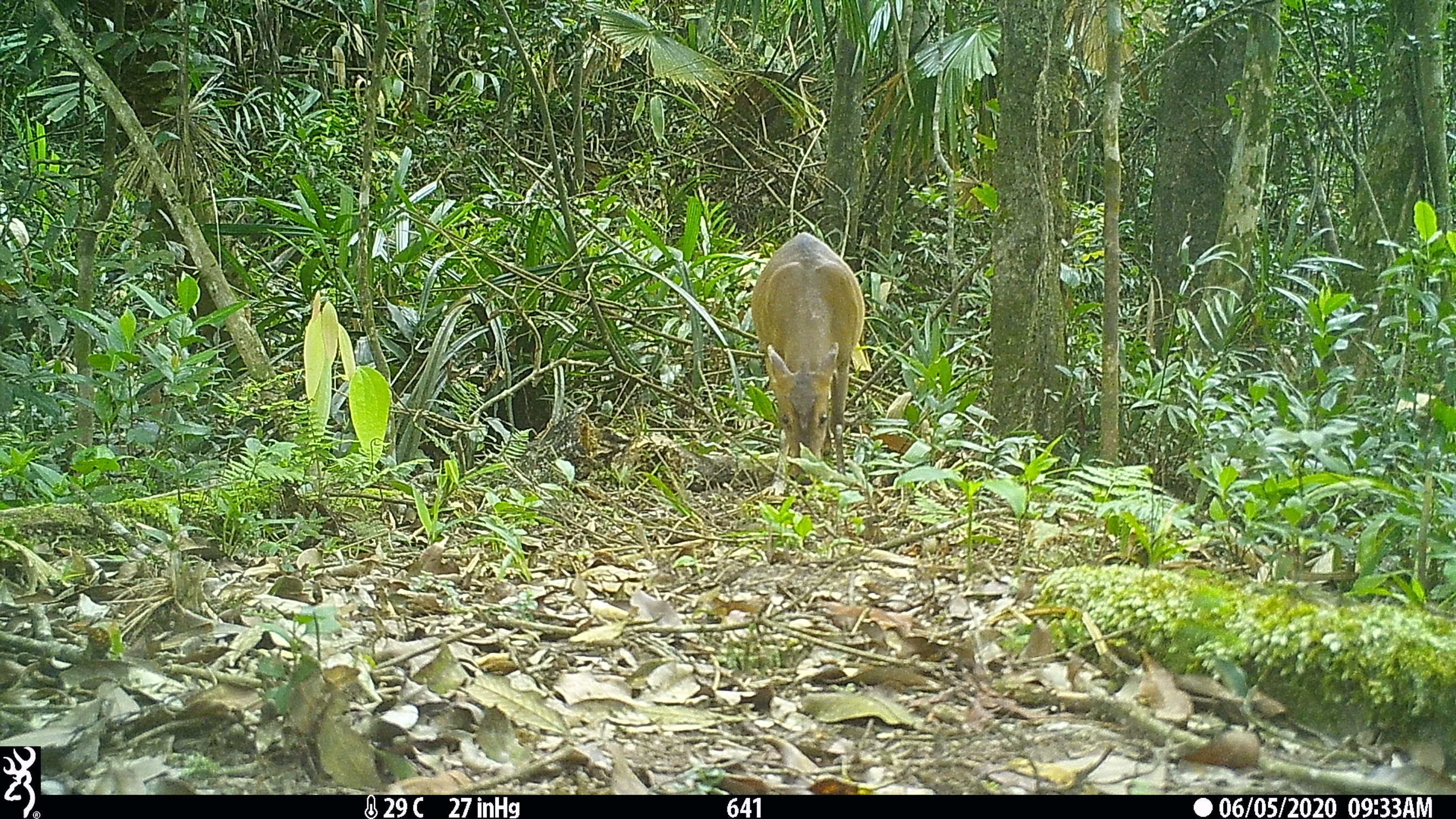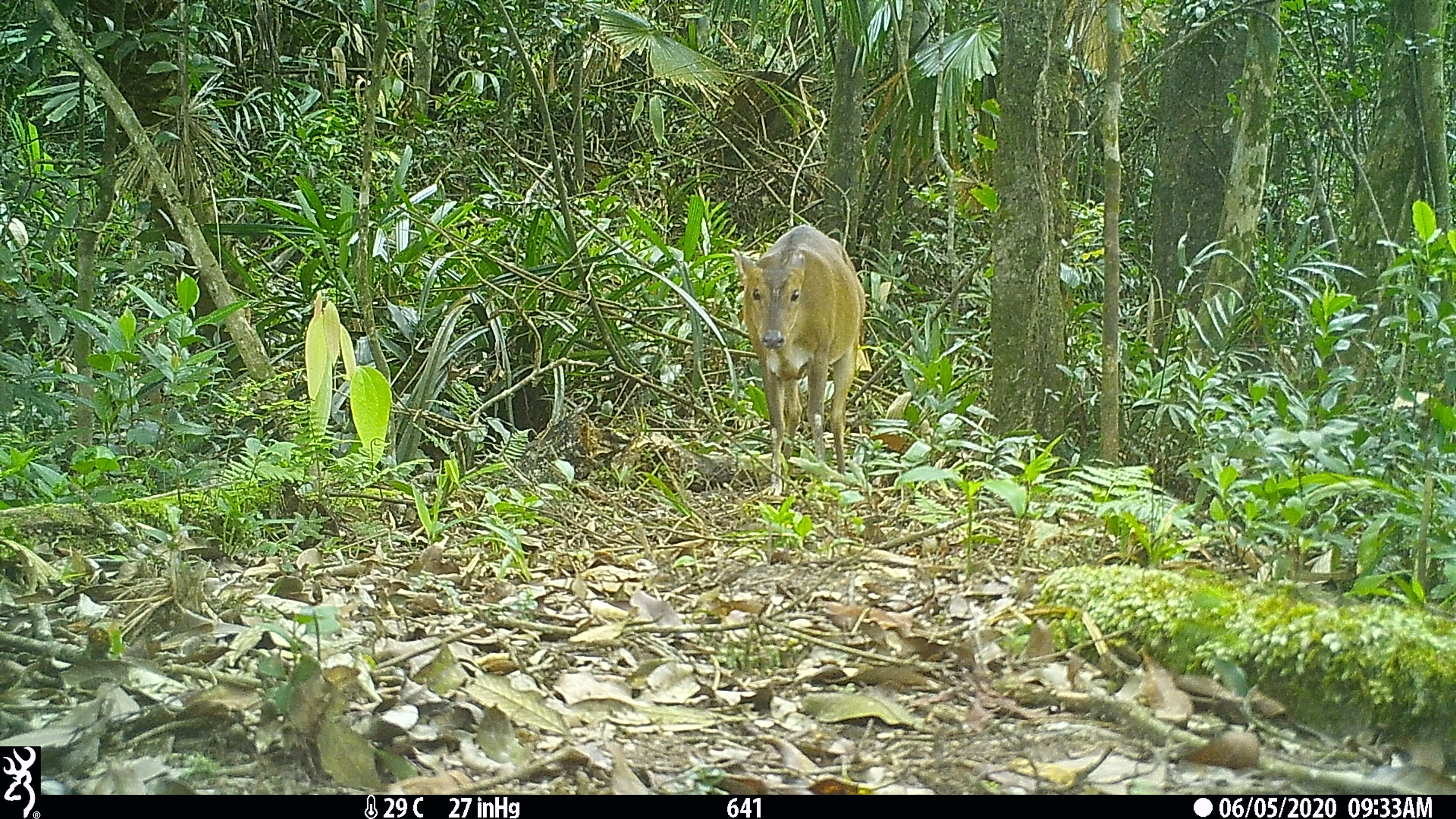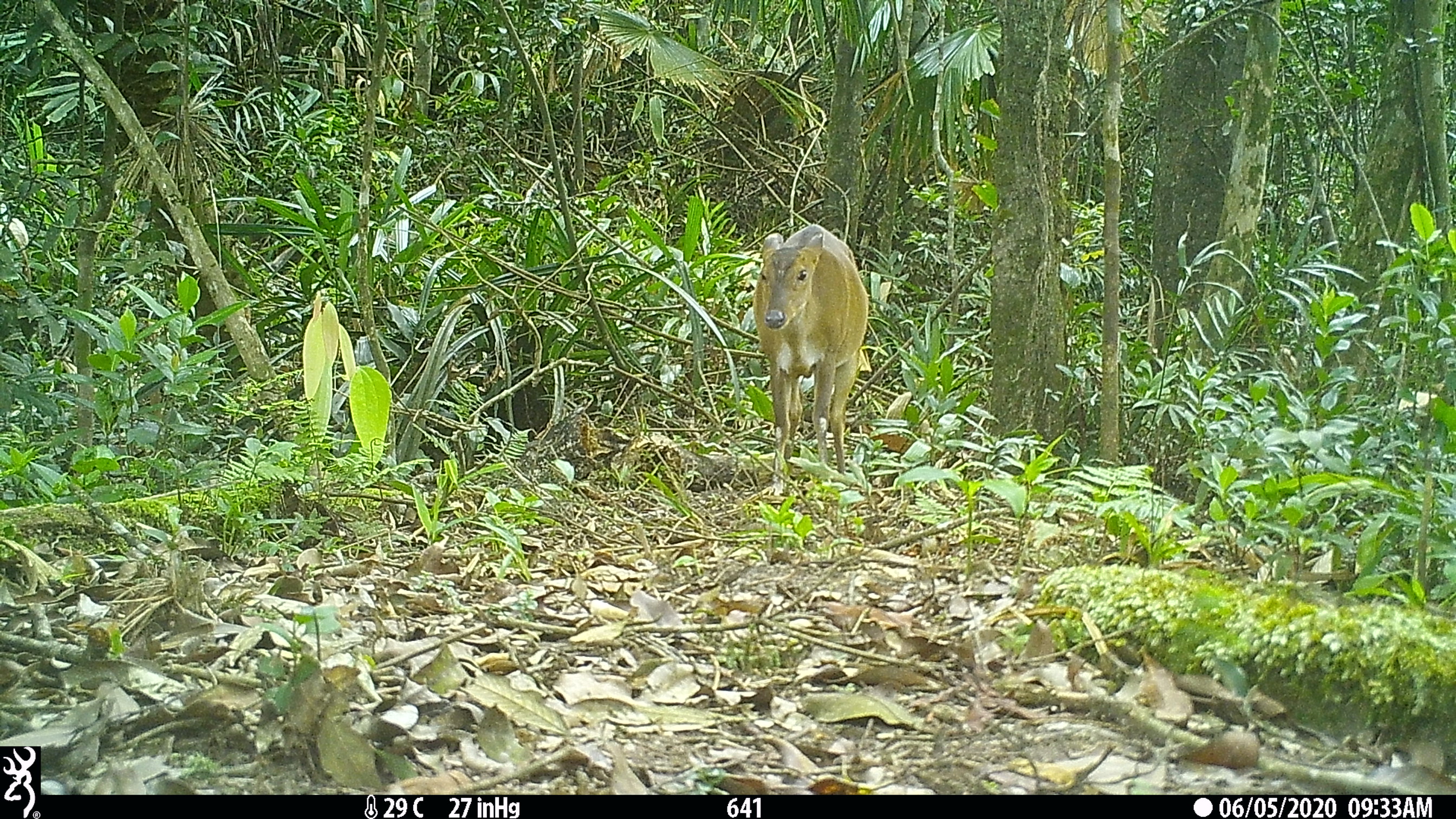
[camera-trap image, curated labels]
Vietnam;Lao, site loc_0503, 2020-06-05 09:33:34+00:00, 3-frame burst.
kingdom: Animalia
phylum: Chordata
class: Mammalia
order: Artiodactyla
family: Cervidae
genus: Muntiacus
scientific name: Muntiacus vuquangensis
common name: large-antlered muntjac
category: large antlered muntjac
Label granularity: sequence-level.